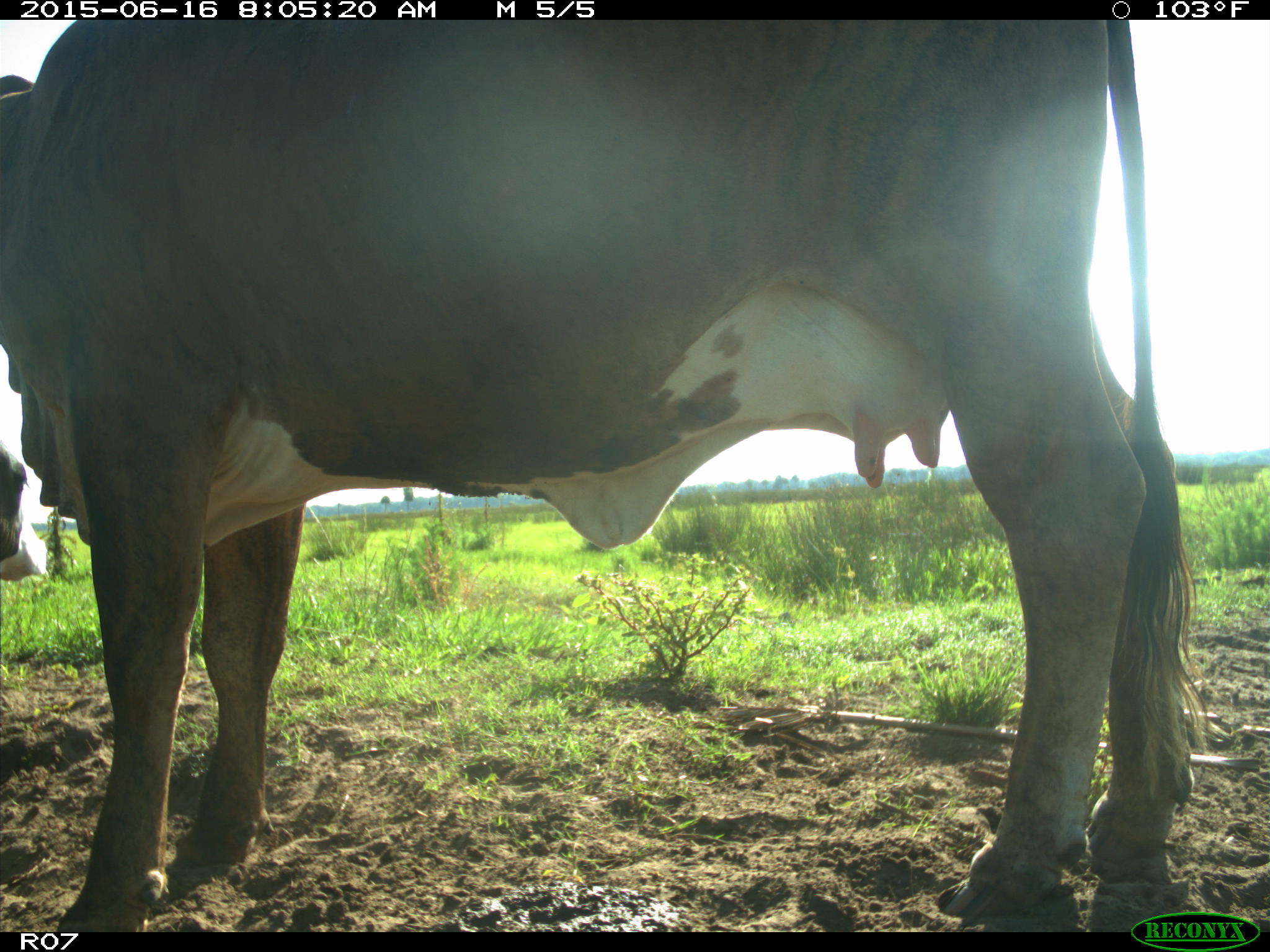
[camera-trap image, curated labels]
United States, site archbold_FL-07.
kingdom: Animalia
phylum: Chordata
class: Mammalia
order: Artiodactyla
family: Bovidae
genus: Bos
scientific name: Bos taurus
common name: domestic cow